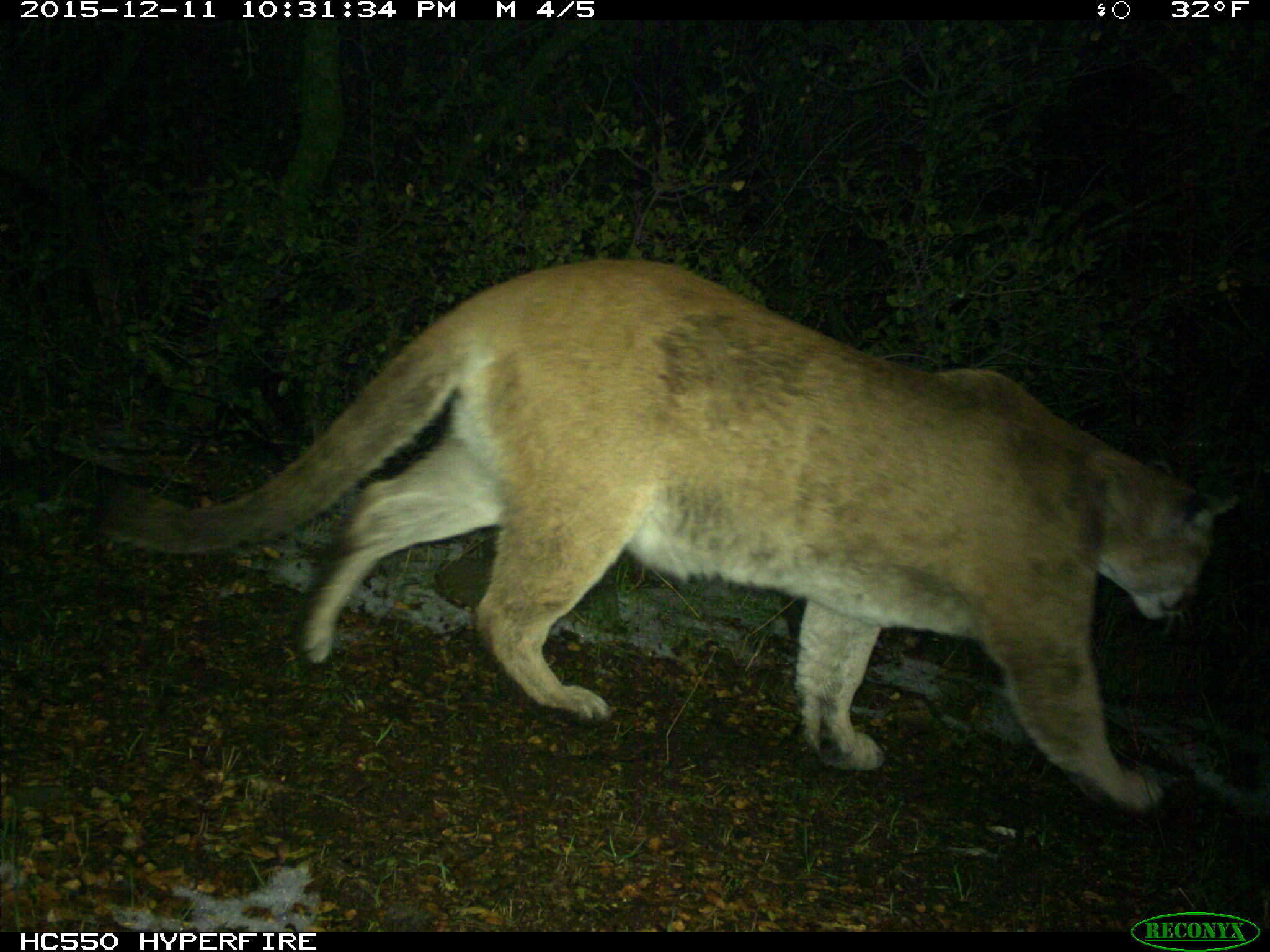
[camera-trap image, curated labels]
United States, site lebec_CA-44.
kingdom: Animalia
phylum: Chordata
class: Mammalia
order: Carnivora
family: Felidae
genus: Puma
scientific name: Puma concolor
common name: mountain lion